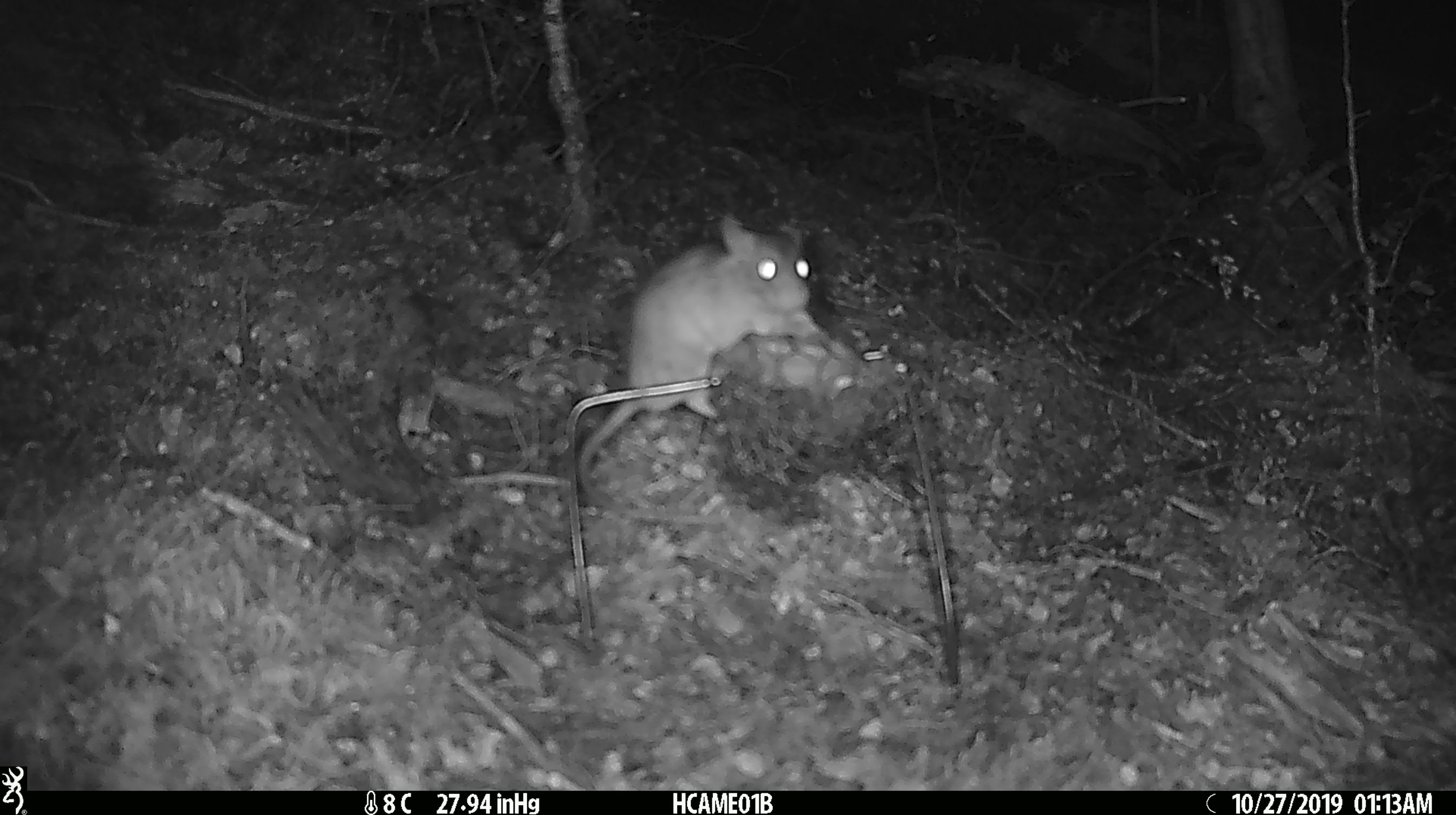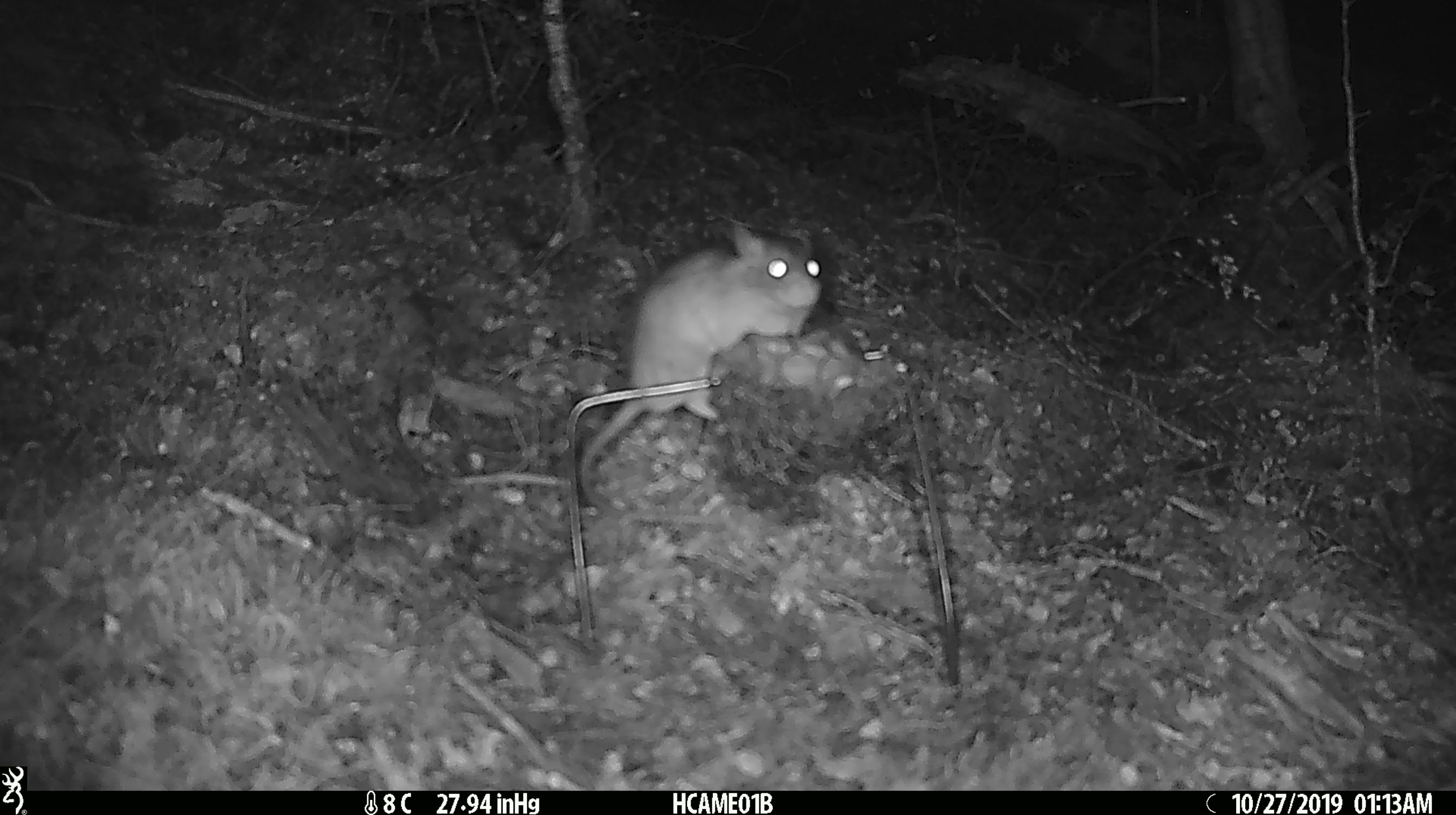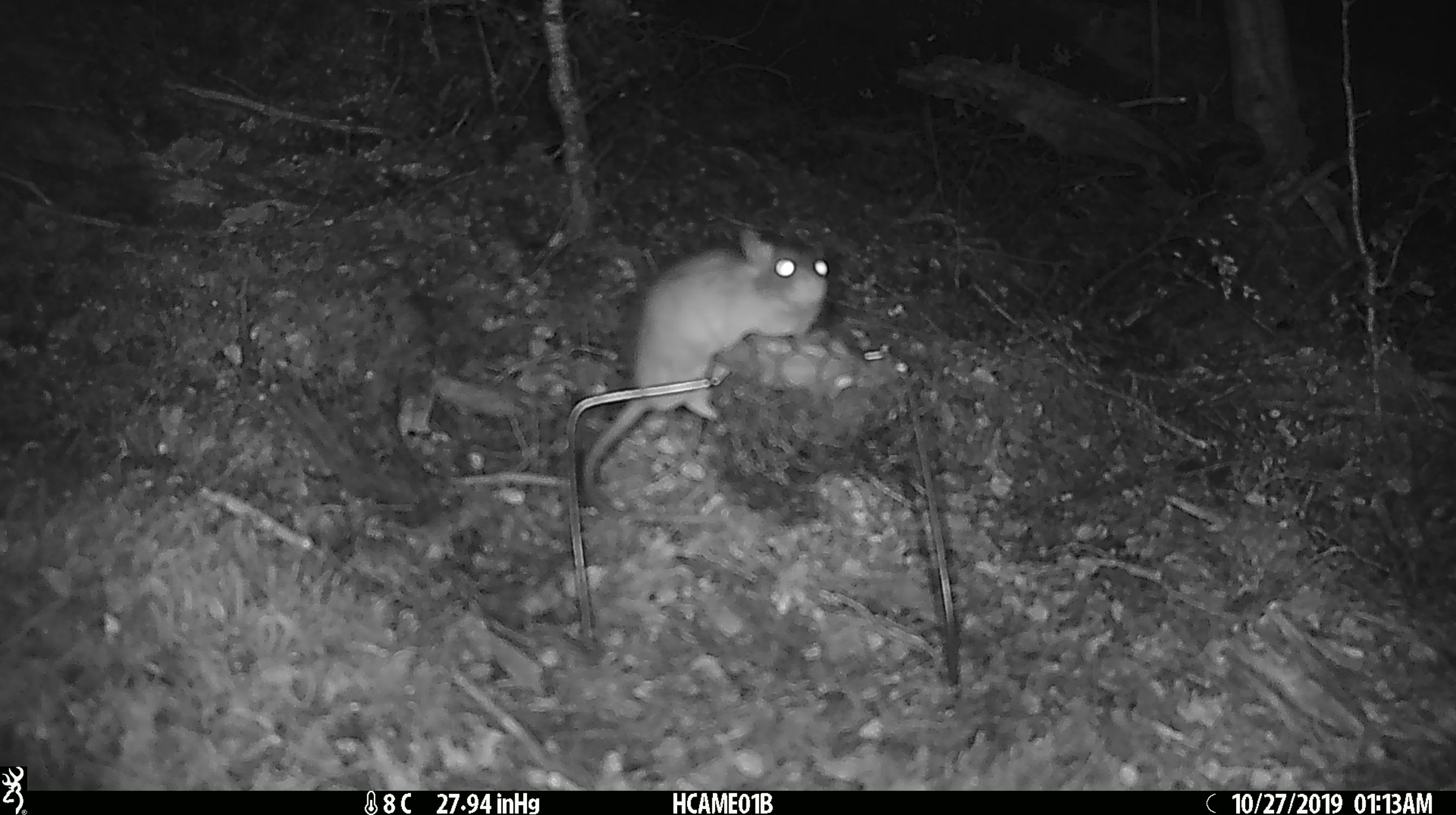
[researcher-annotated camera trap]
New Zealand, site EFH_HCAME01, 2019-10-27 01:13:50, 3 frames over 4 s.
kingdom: Animalia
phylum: Chordata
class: Mammalia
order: Rodentia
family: Muridae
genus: Rattus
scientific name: Rattus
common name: rat